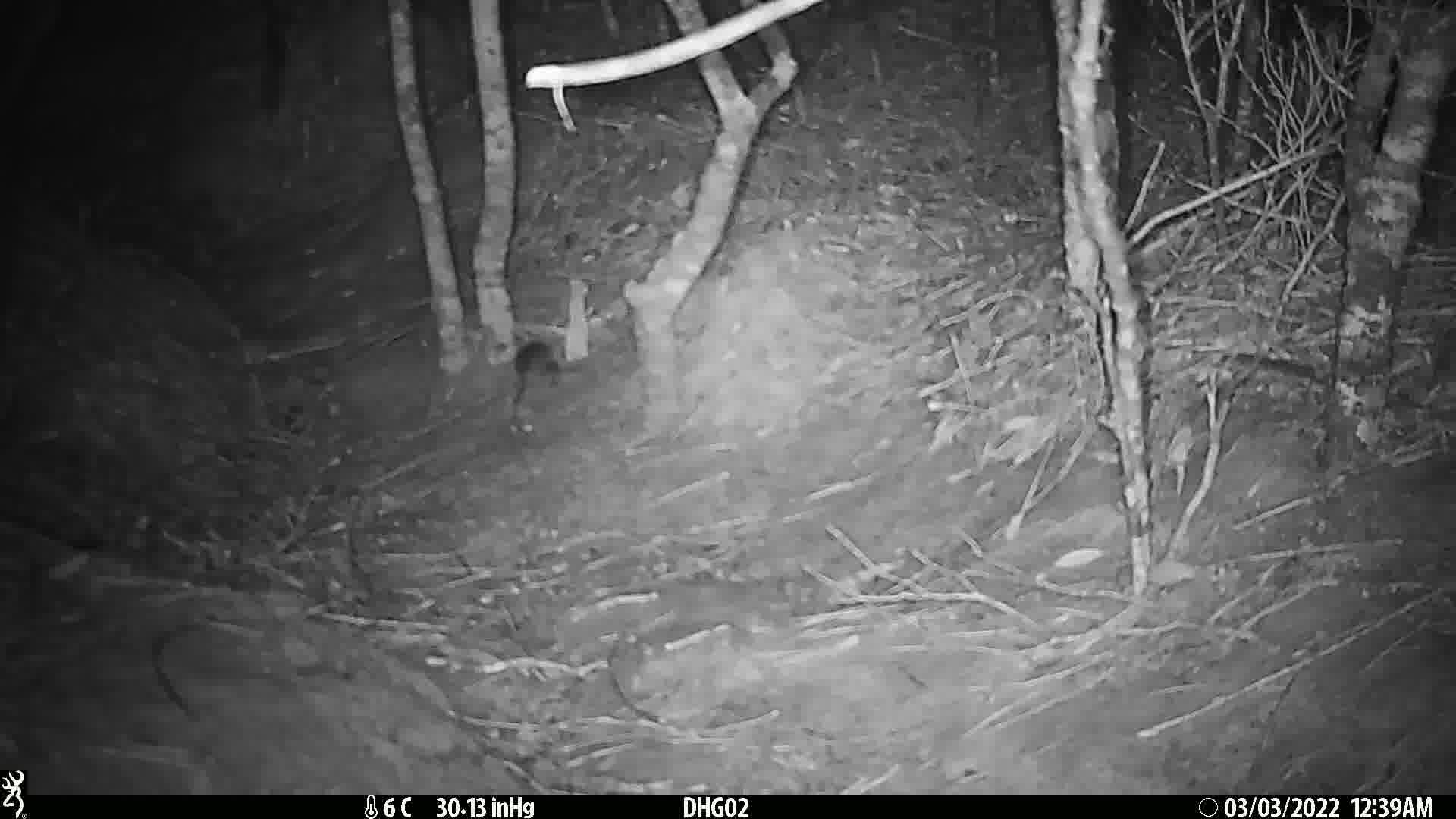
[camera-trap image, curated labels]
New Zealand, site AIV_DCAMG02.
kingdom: Animalia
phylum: Chordata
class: Mammalia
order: Rodentia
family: Muridae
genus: Mus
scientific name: Mus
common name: mouse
Mouse (Mus).